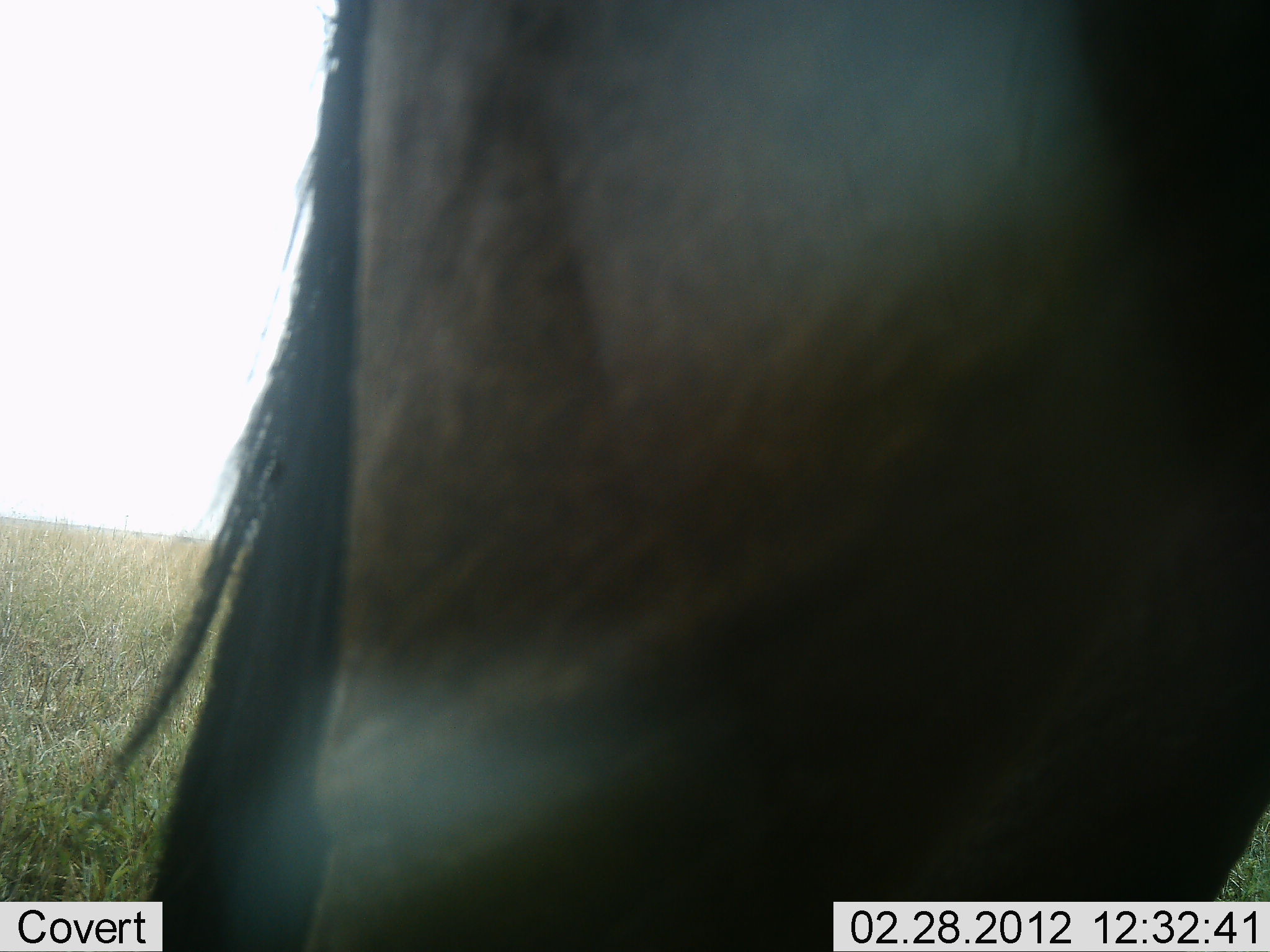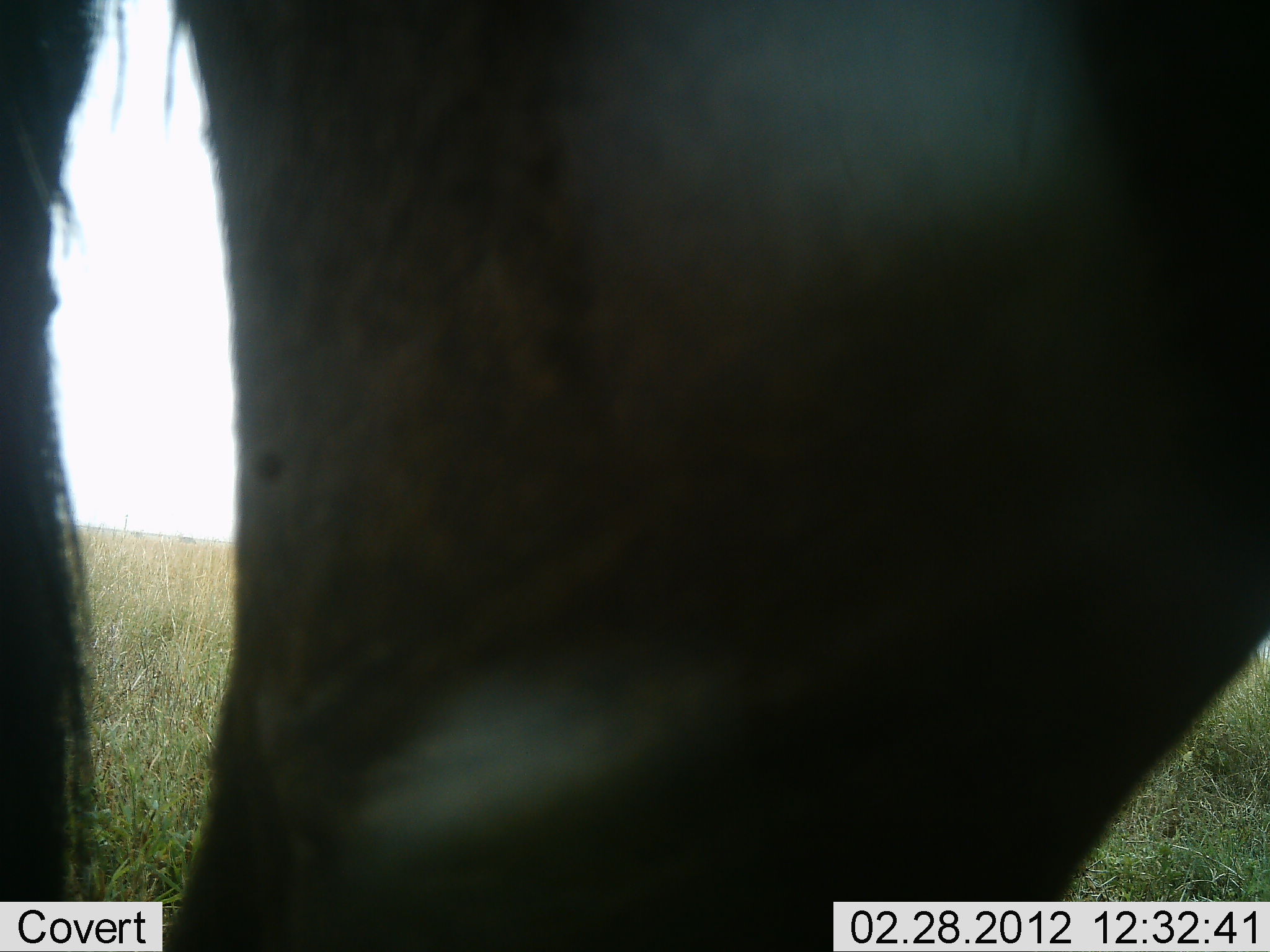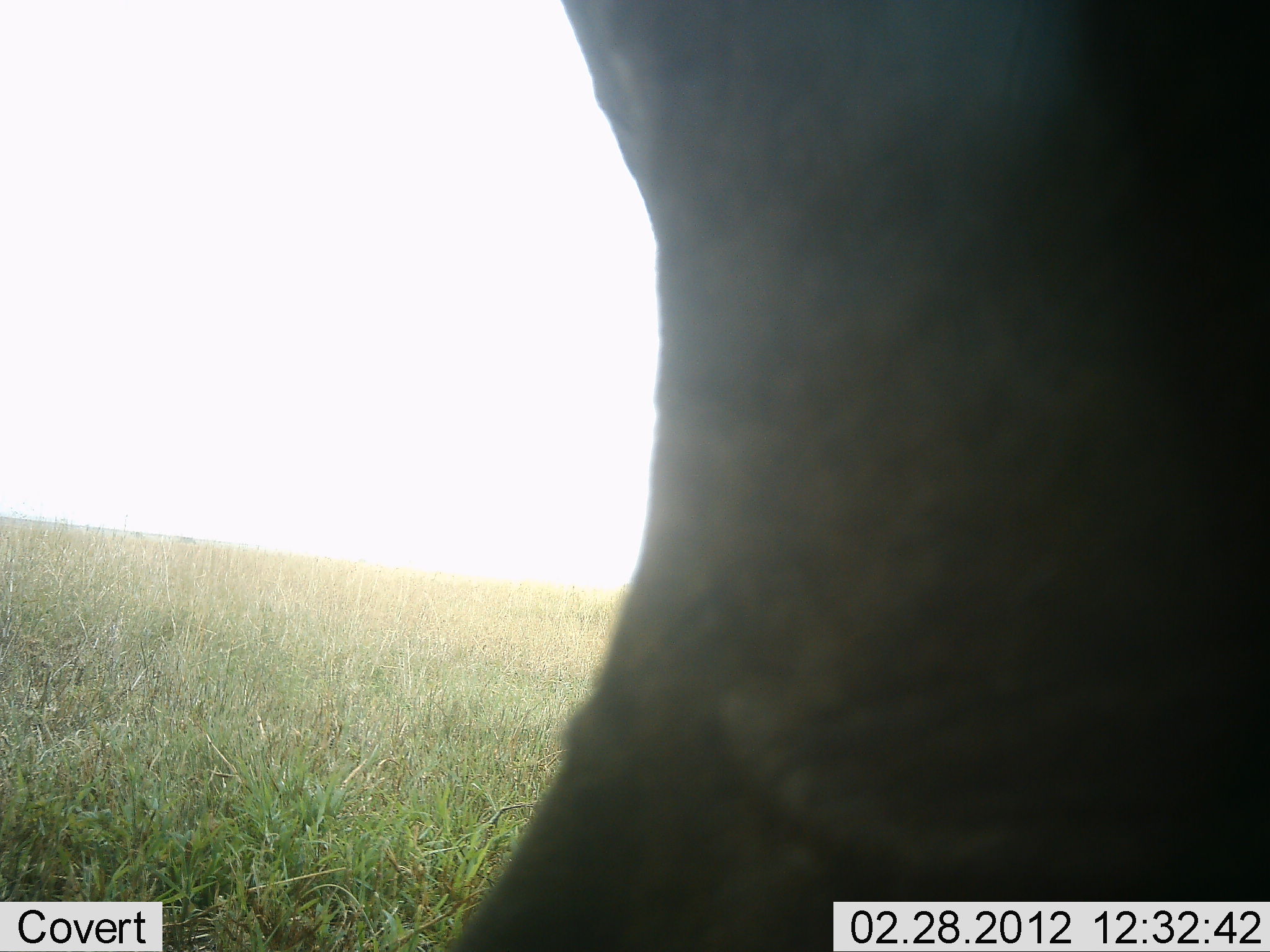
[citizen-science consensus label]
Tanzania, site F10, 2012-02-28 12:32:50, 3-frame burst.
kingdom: Animalia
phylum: Chordata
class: Mammalia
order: Artiodactyla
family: Bovidae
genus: Connochaetes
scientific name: Connochaetes taurinus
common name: blue wildebeest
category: wildebeest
Wildebeest (blue wildebeest) (Connochaetes taurinus), count 1. Behavior (volunteer vote fractions): standing 62%, resting 0%, moving 42%, interacting 0%. Young present (vote fraction): 0%. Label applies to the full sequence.